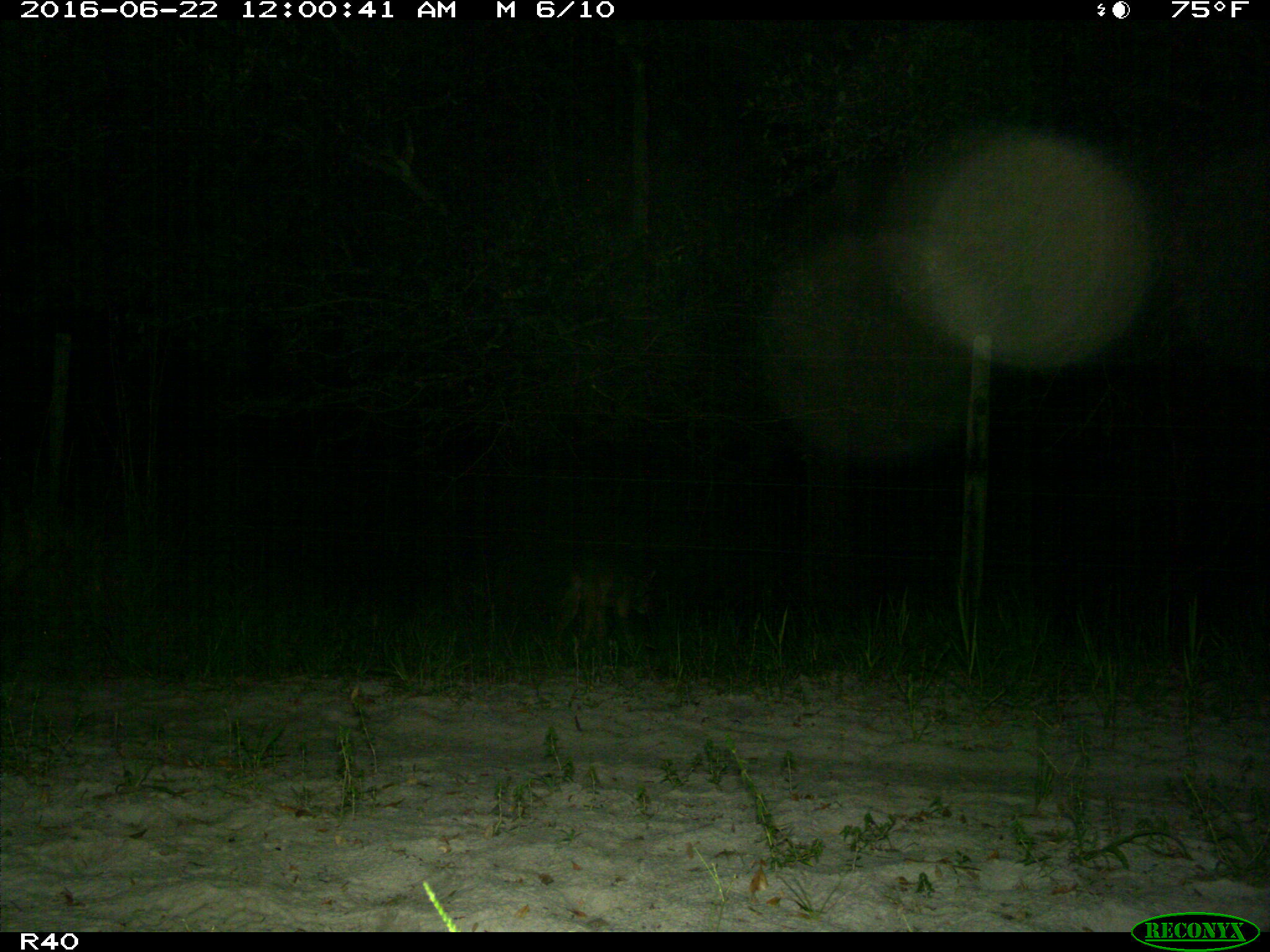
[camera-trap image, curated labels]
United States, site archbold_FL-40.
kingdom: Animalia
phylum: Chordata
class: Mammalia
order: Carnivora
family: Canidae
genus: Canis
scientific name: Canis latrans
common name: coyote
Canis latrans (coyote).